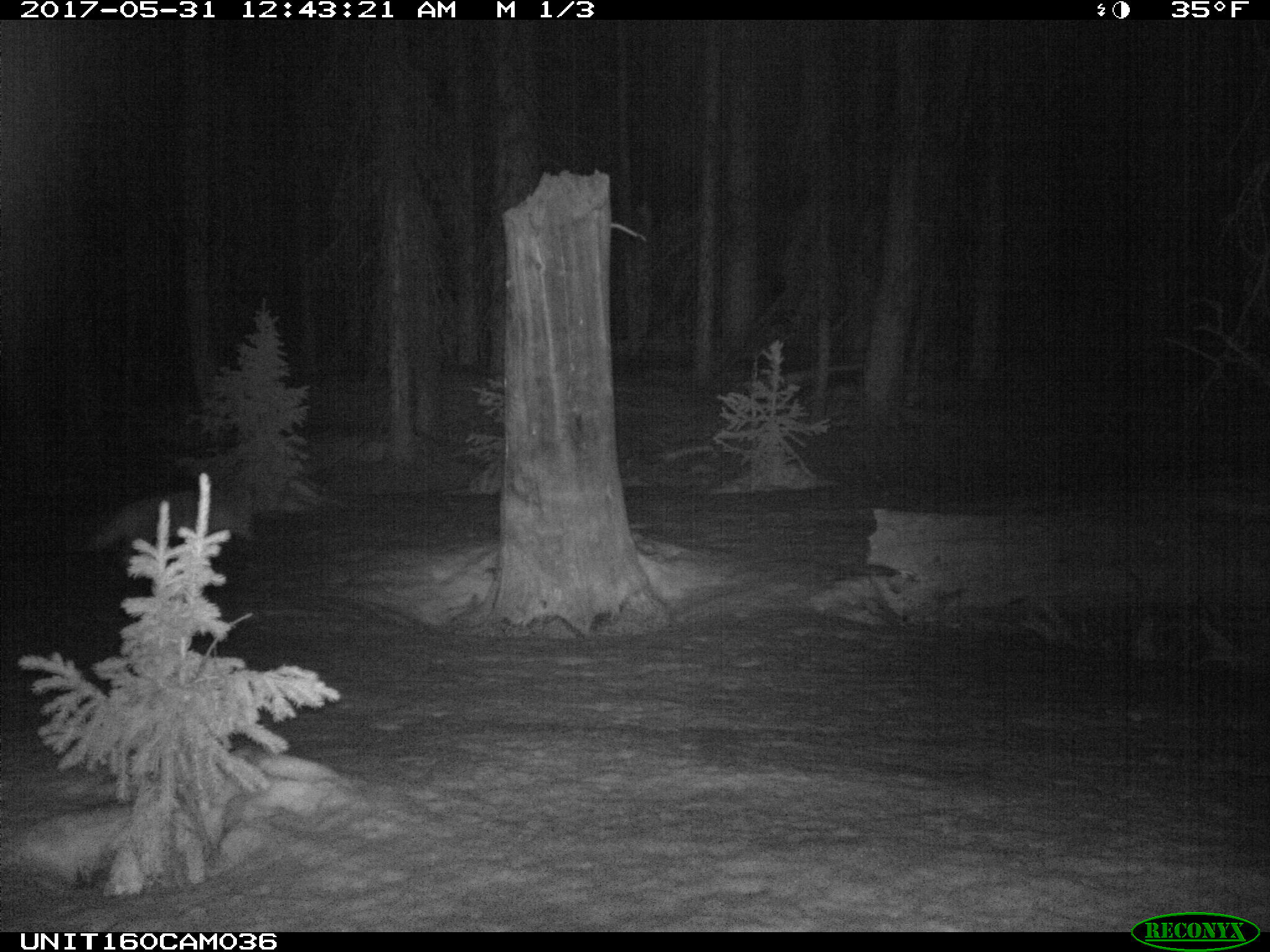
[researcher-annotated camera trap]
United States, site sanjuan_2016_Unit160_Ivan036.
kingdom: Animalia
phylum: Chordata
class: Mammalia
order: Carnivora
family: Canidae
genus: Canis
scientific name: Canis latrans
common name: coyote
Canis latrans (coyote).